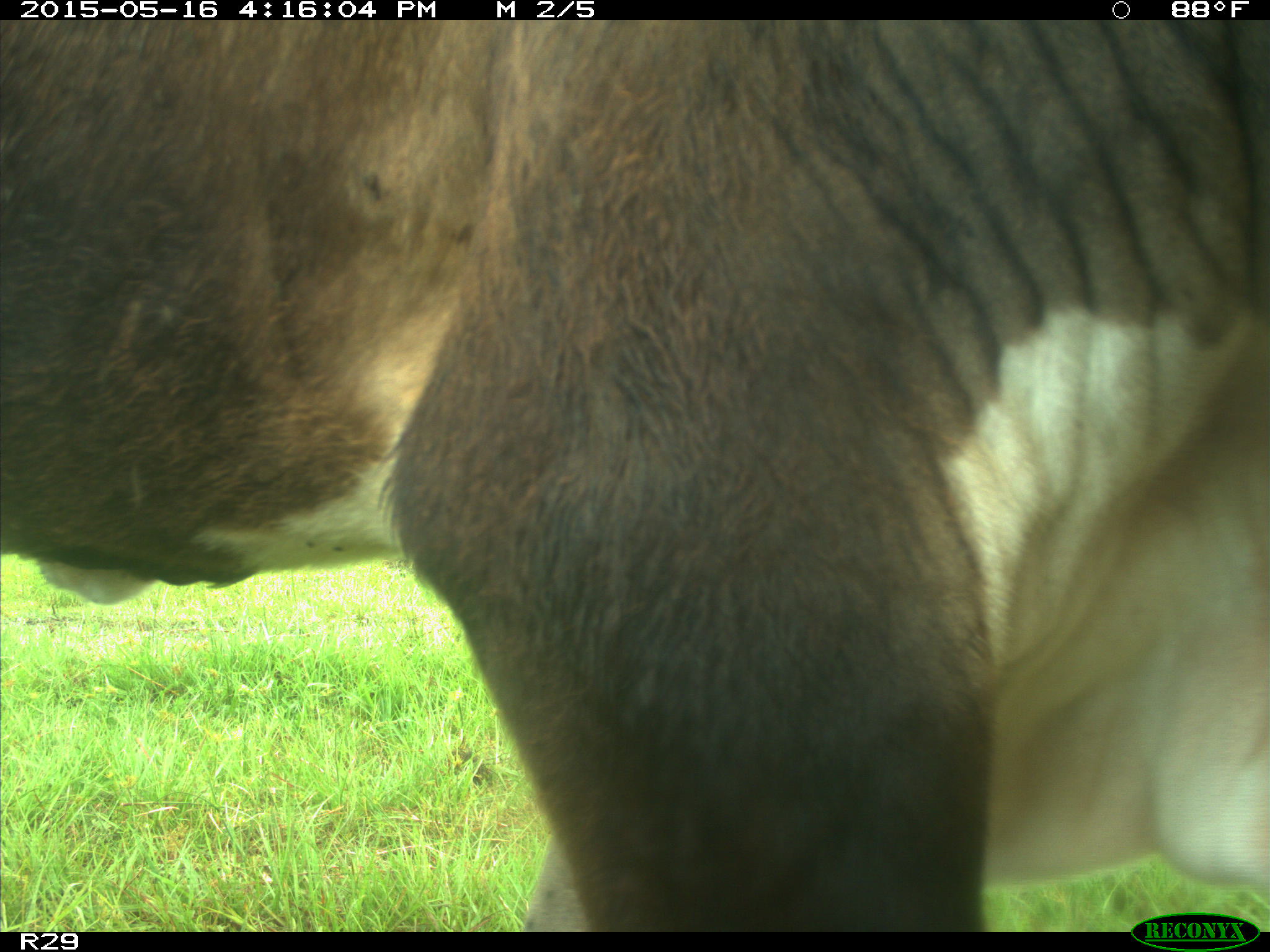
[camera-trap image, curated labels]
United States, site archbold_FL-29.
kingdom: Animalia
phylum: Chordata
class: Mammalia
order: Artiodactyla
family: Bovidae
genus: Bos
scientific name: Bos taurus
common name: domestic cow